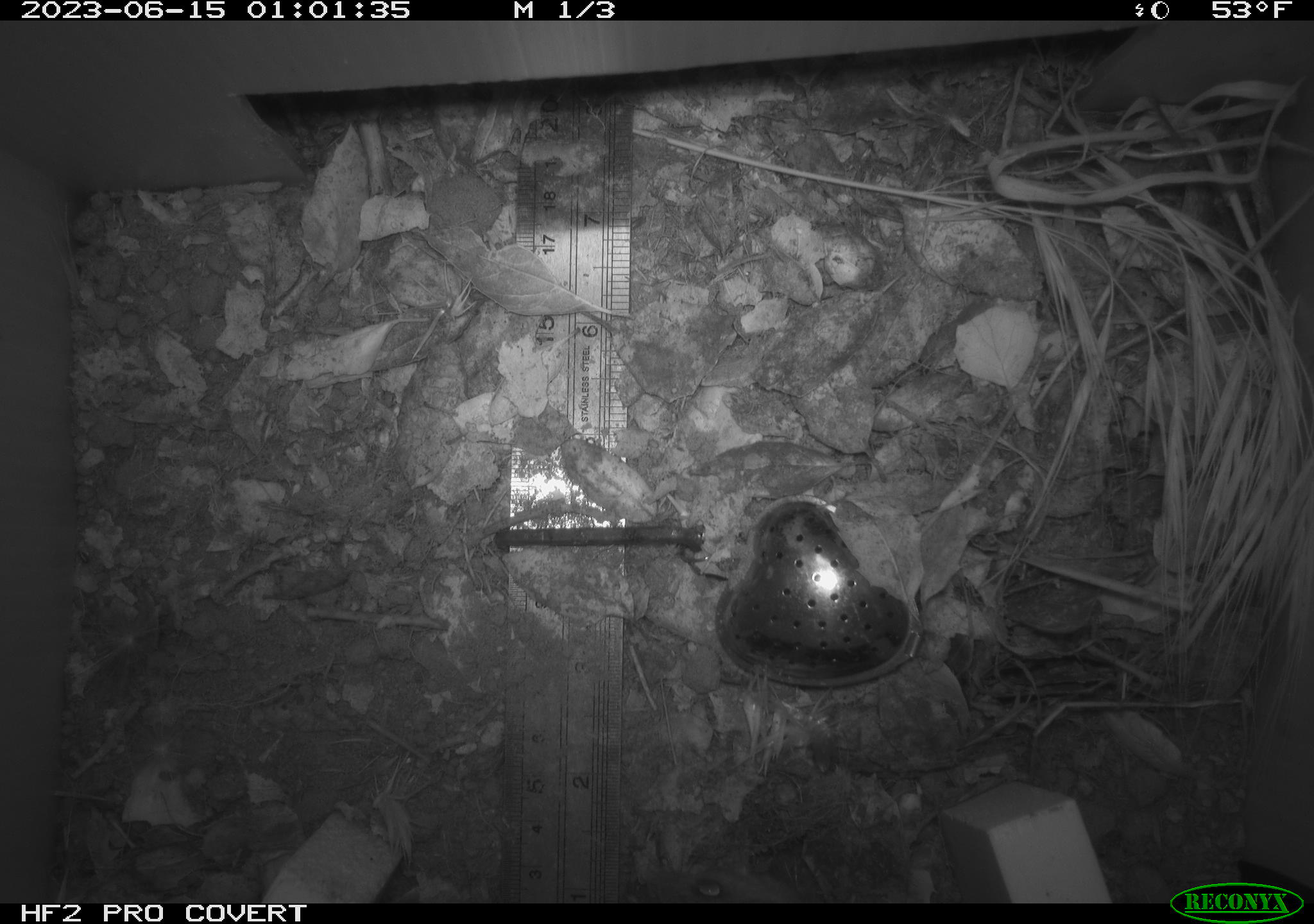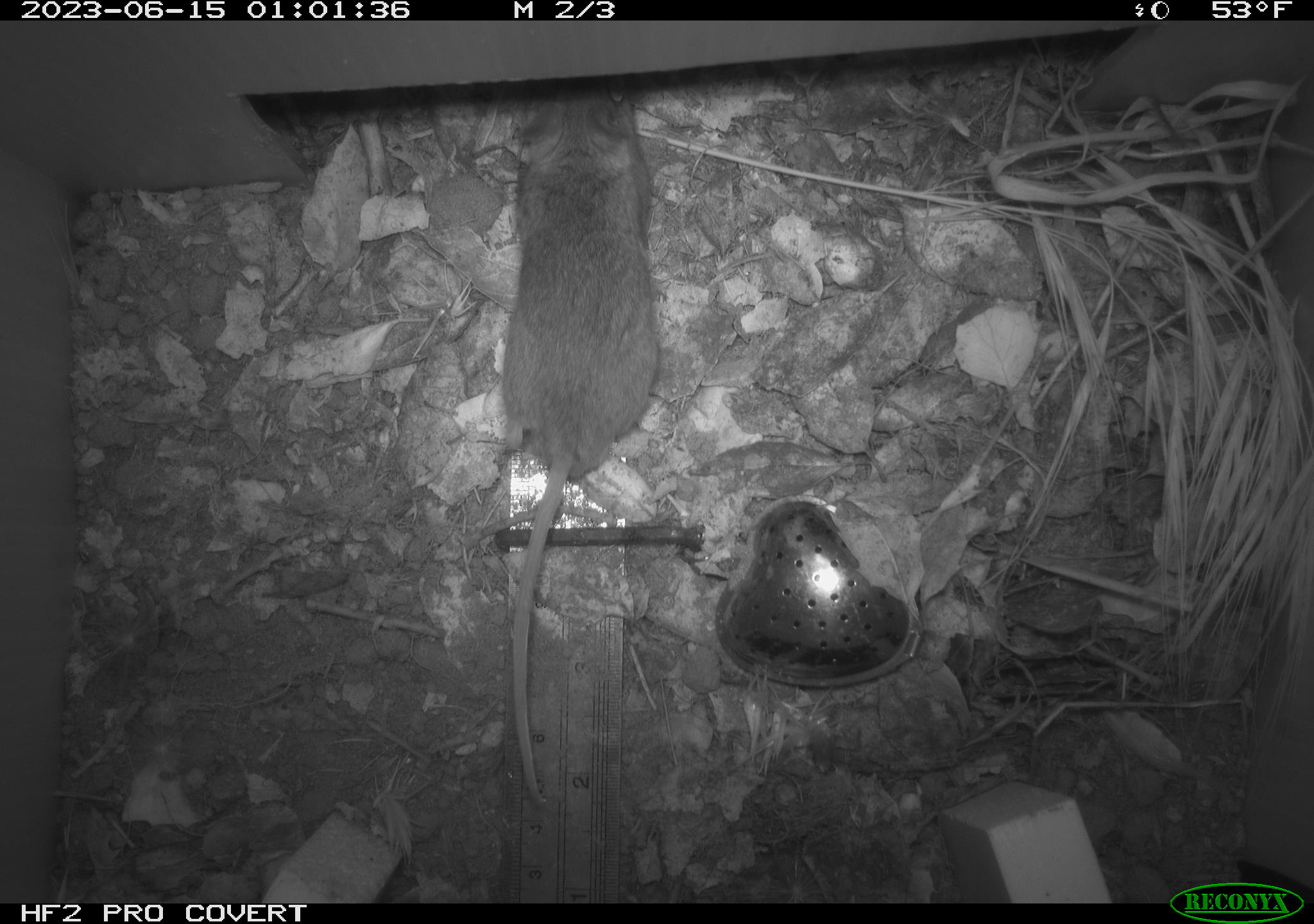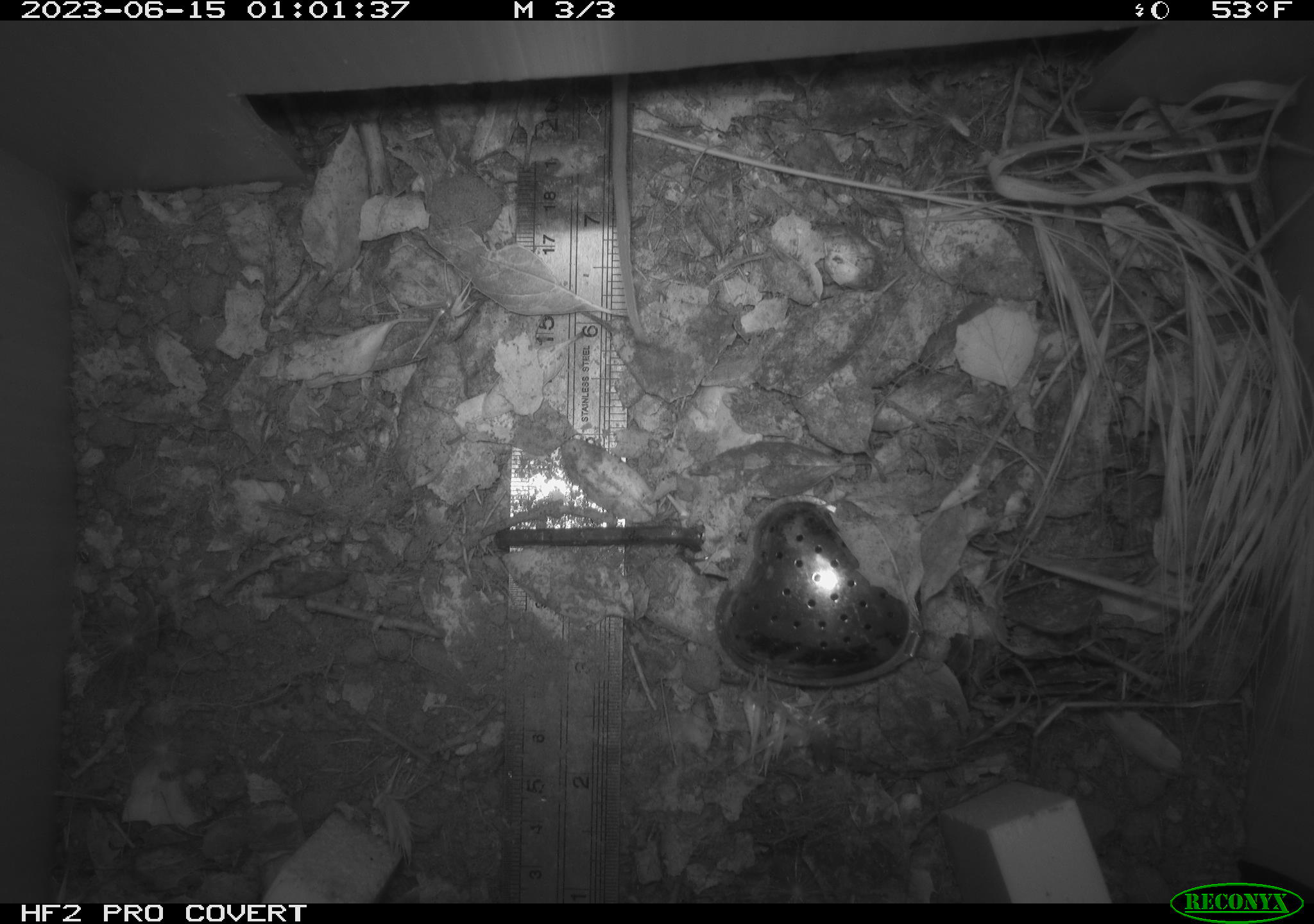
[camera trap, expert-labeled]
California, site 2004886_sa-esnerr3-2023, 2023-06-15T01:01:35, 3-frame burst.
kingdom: Animalia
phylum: Chordata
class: Mammalia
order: Rodentia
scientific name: Rodentia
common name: mouse species